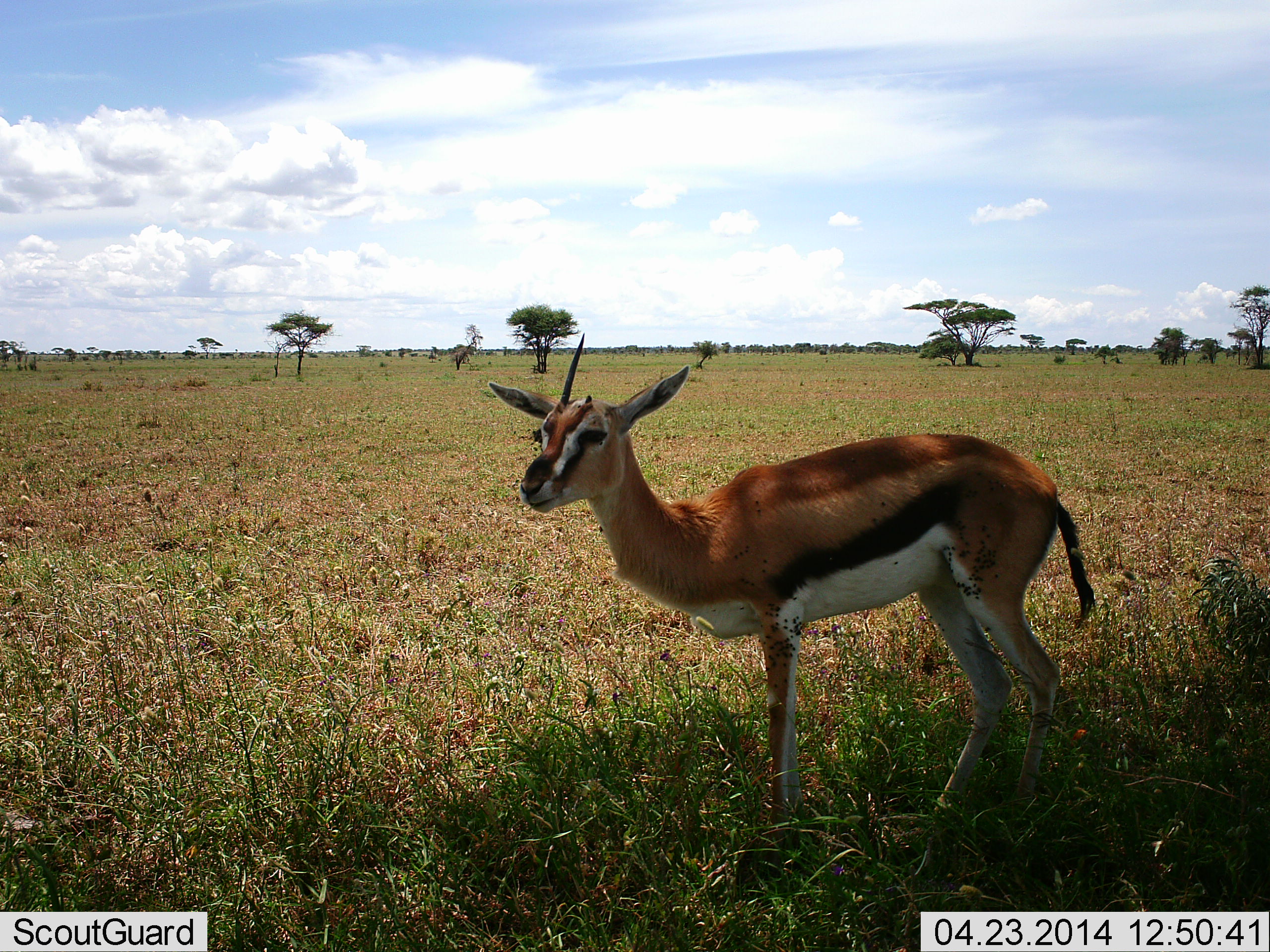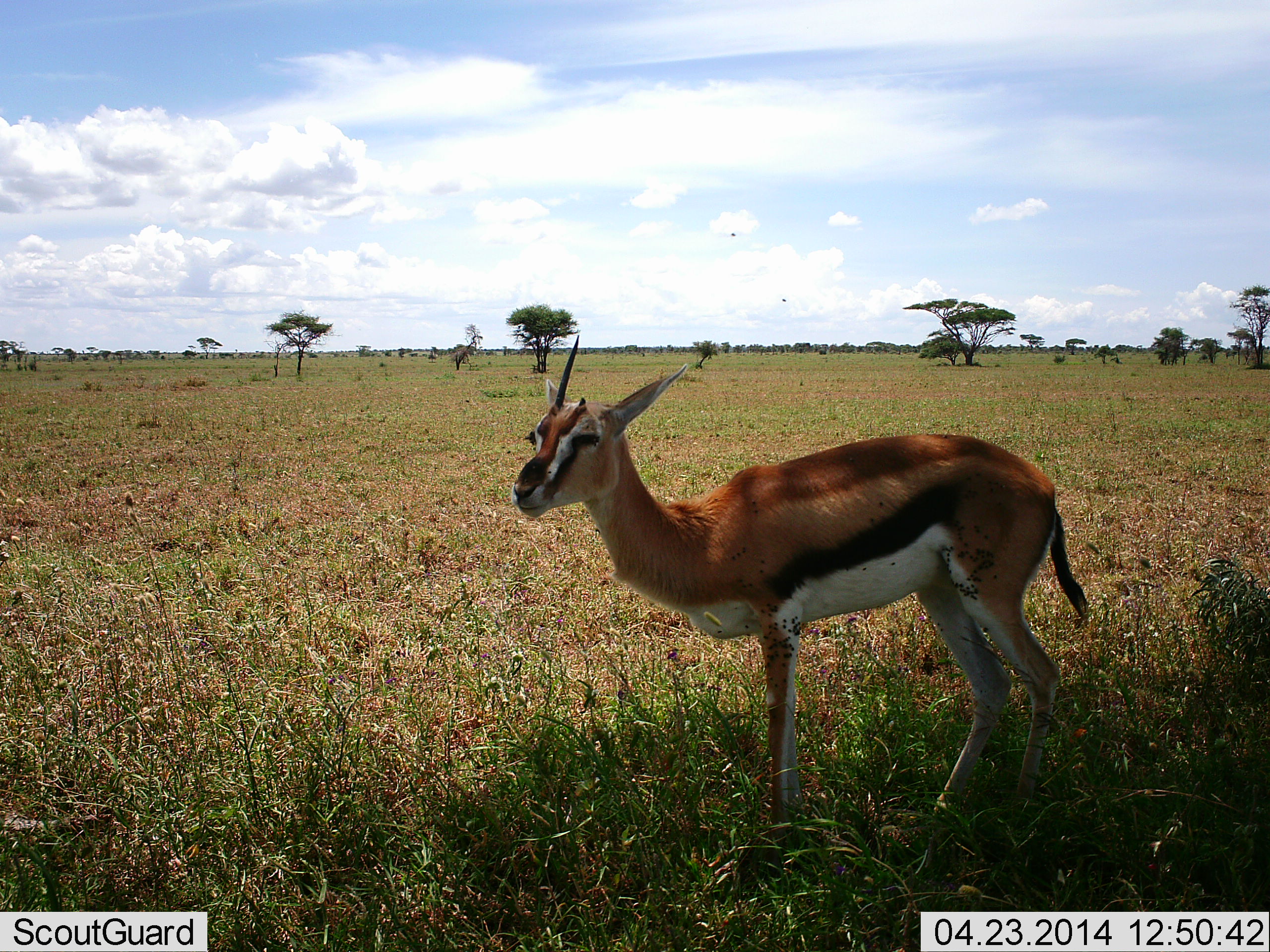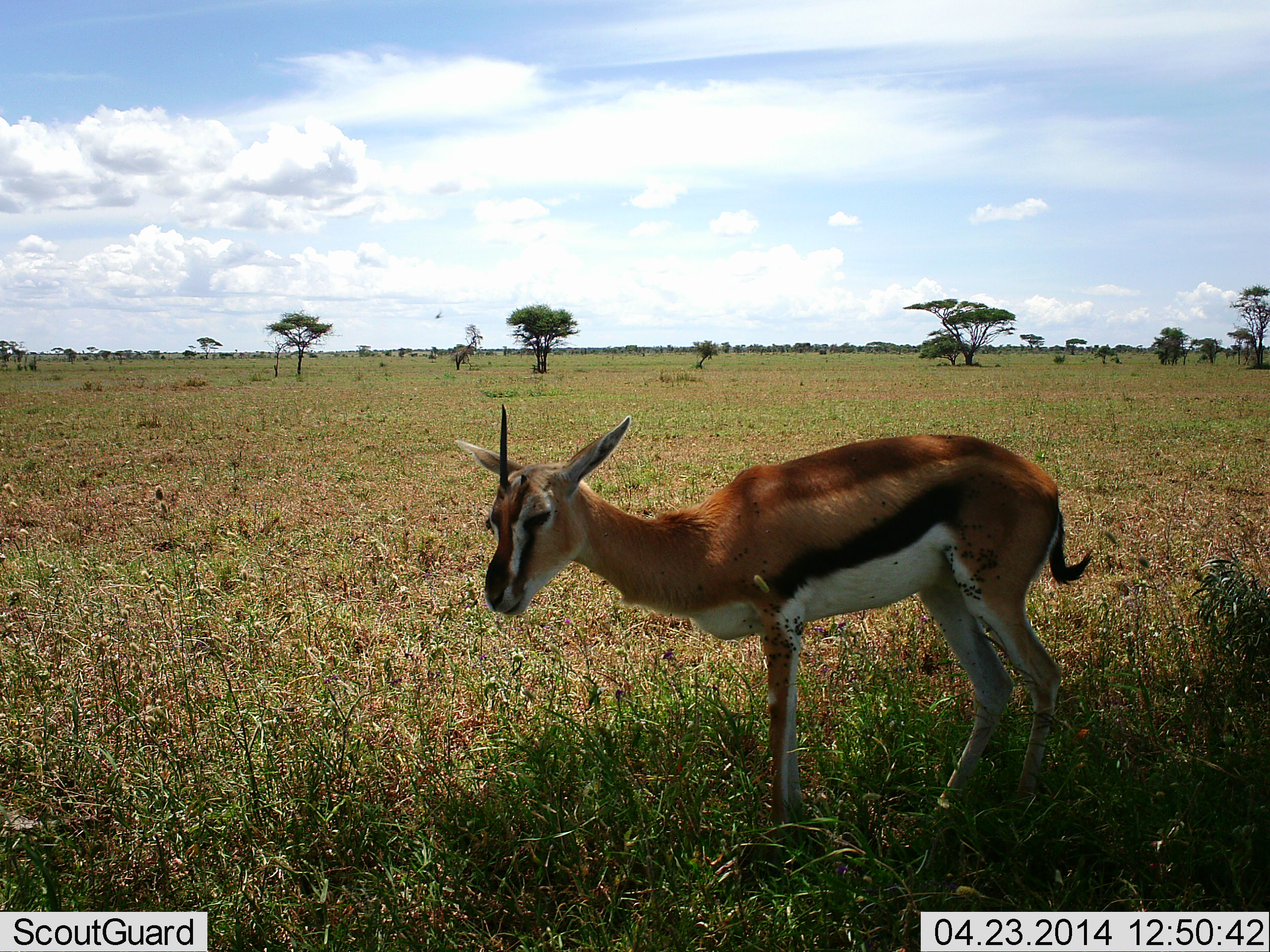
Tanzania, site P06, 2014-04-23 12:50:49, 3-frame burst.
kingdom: Animalia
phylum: Chordata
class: Mammalia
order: Artiodactyla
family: Bovidae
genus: Eudorcas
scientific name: Eudorcas thomsonii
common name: thomson's gazelle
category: gazellethomsons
Gazellethomsons (thomson's gazelle) (Eudorcas thomsonii), count 1. Behavior (volunteer vote fractions): standing 95%, resting 0%, moving 0%, interacting 0%. Young present (vote fraction): 0%. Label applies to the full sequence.